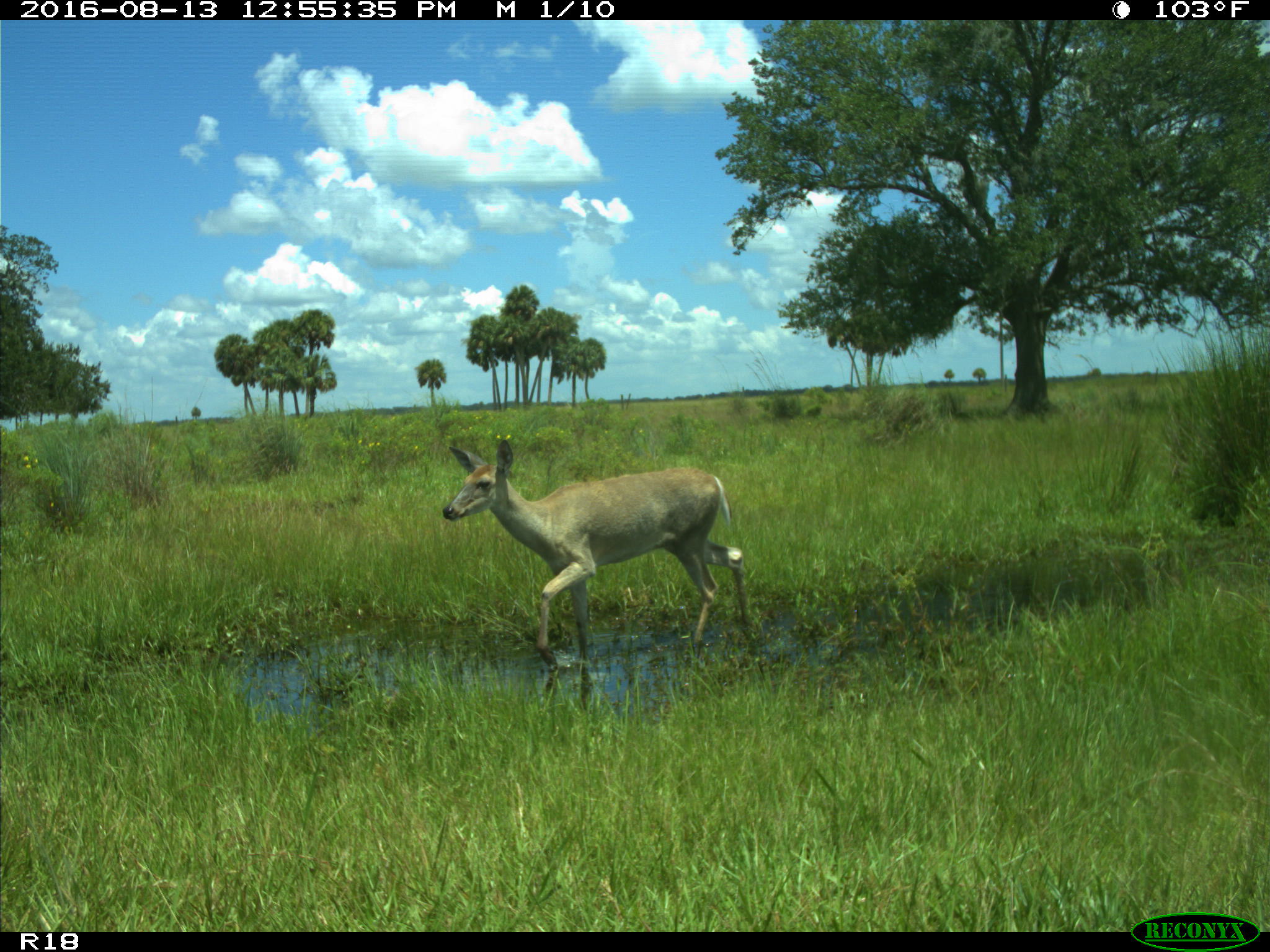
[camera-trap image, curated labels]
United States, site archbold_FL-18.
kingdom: Animalia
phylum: Chordata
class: Mammalia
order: Artiodactyla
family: Cervidae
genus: Odocoileus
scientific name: Odocoileus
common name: deer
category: unidentified deer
Unidentified deer (deer) (Odocoileus).